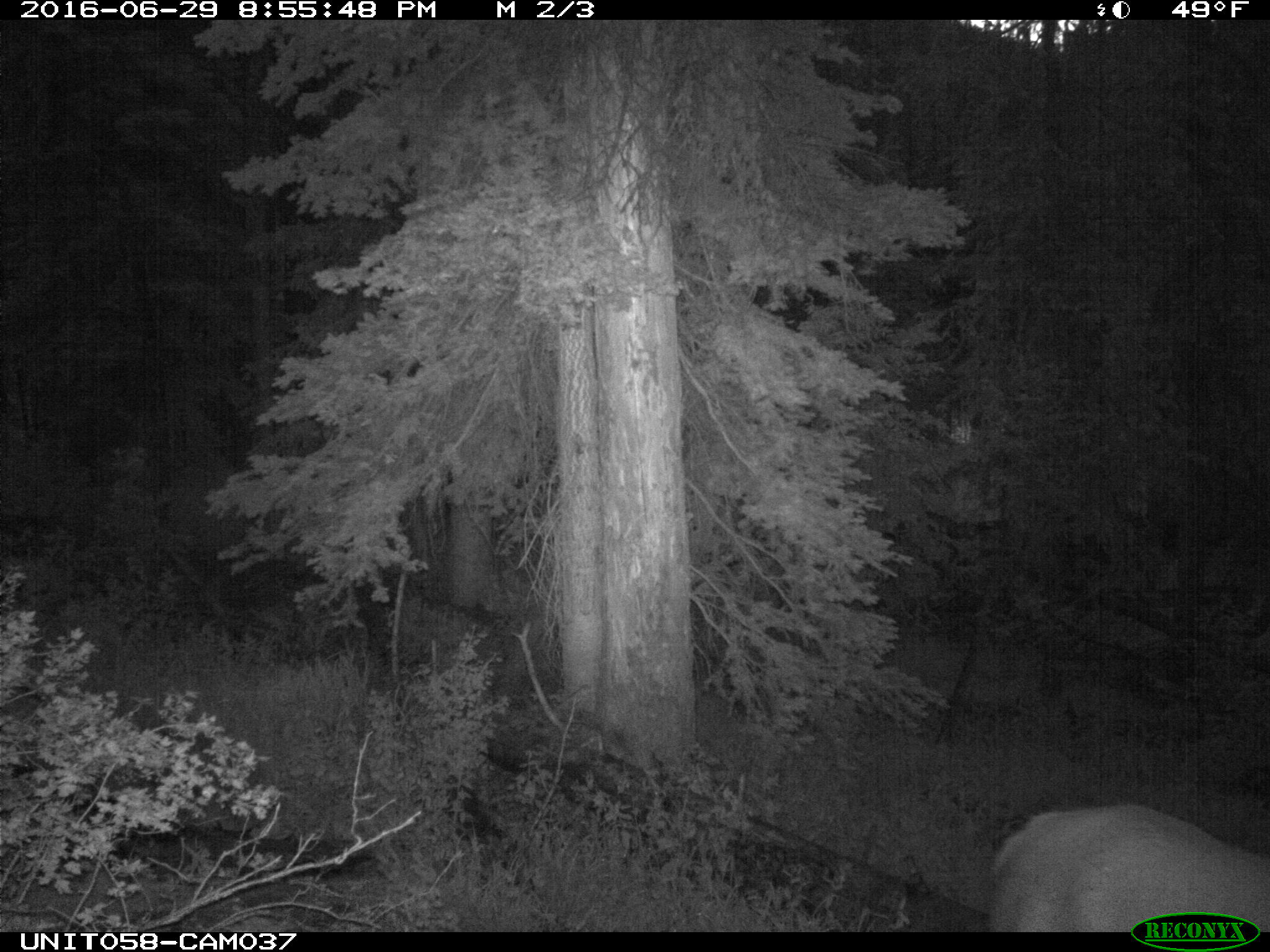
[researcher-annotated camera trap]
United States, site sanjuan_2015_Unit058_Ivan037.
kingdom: Animalia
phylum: Chordata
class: Mammalia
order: Artiodactyla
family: Cervidae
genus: Cervus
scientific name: Cervus elaphus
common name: red deer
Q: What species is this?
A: Cervus elaphus (red deer).